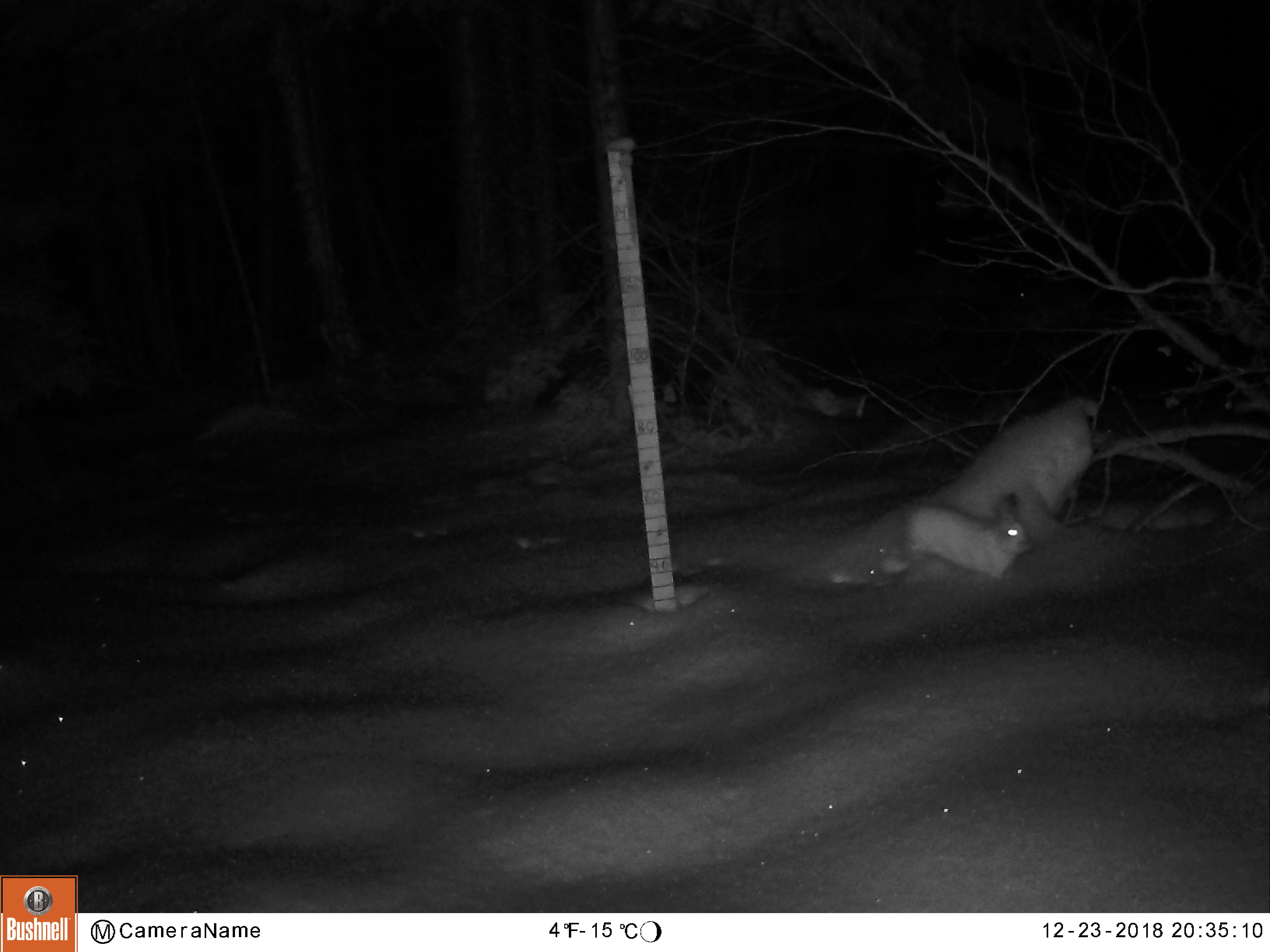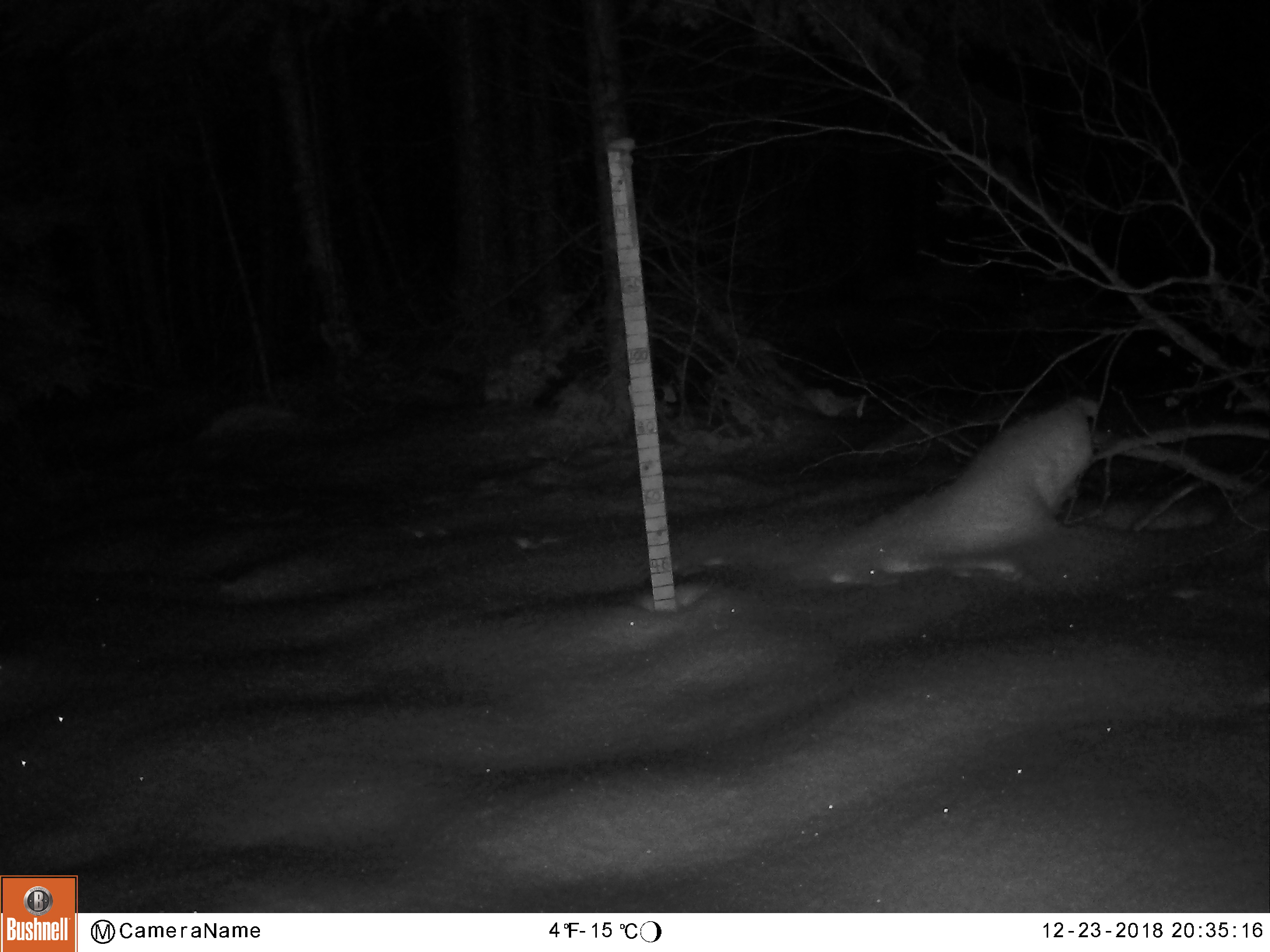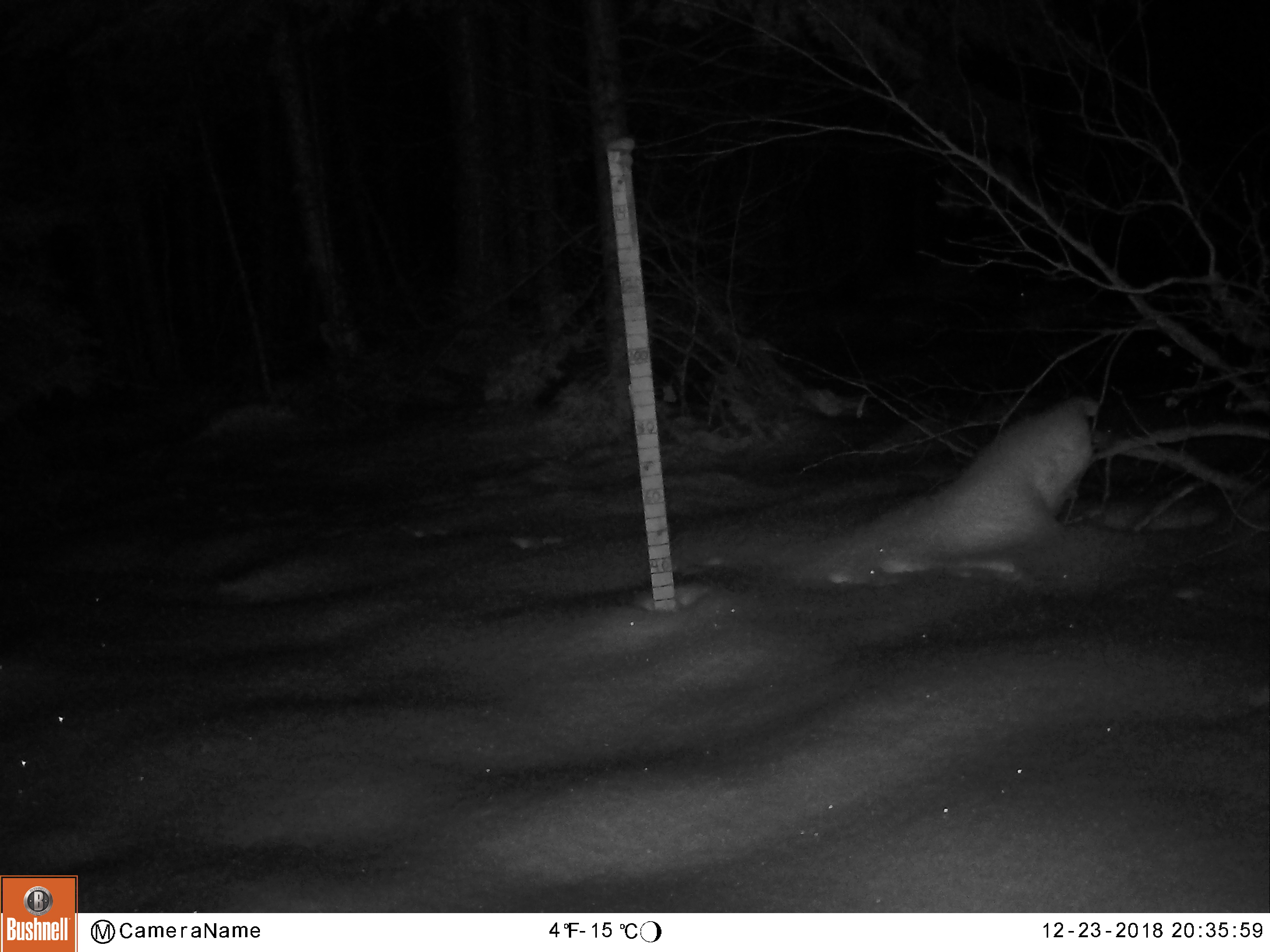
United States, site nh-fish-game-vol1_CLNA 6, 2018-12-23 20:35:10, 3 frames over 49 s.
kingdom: Animalia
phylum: Chordata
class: Mammalia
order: Lagomorpha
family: Leporidae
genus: Lepus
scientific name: Lepus americanus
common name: snowshoe hare